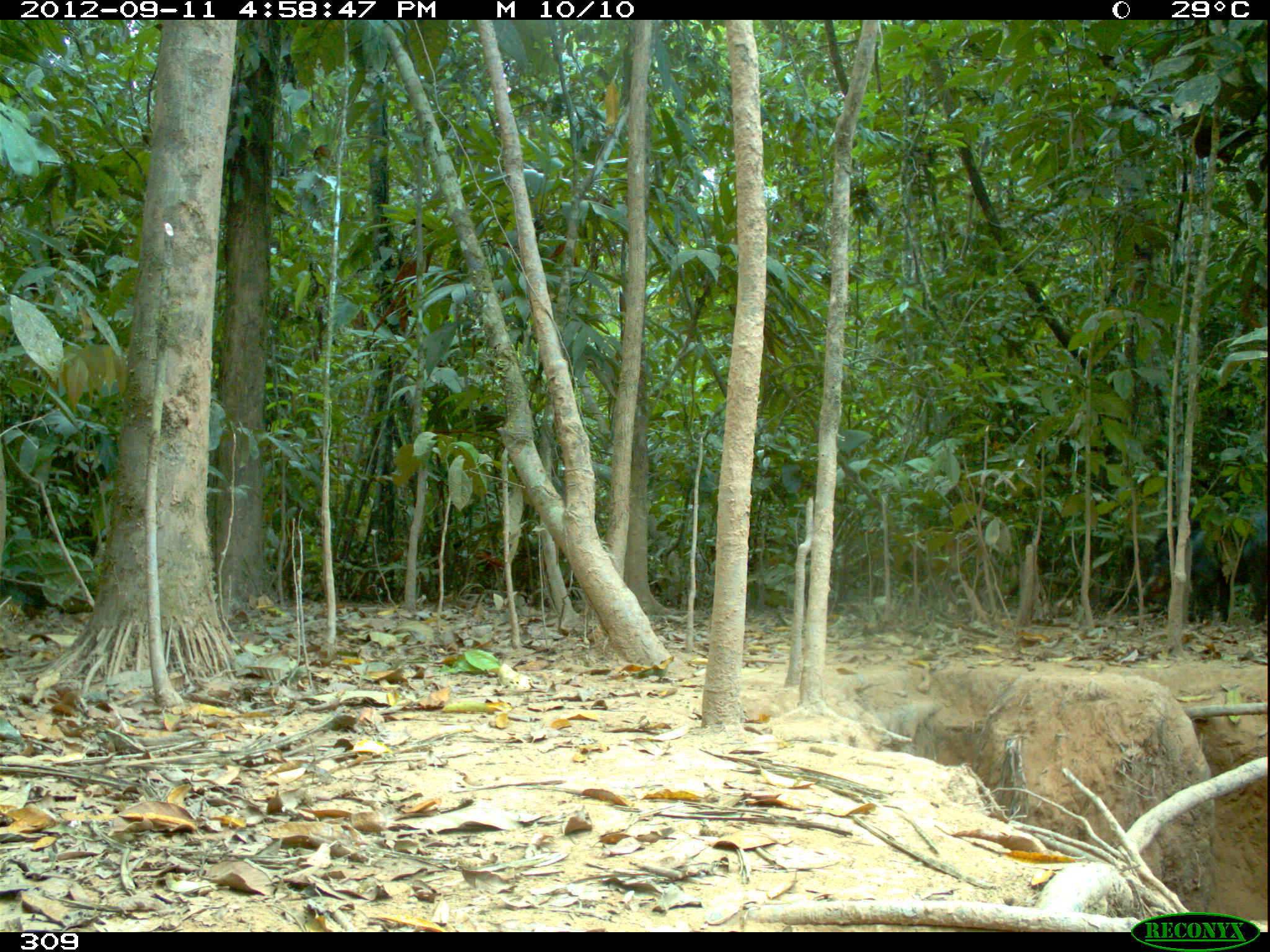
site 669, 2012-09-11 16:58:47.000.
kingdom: Animalia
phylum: Chordata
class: Mammalia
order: Artiodactyla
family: Tayassuidae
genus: Tayassu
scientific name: Tayassu pecari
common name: white-lipped peccary